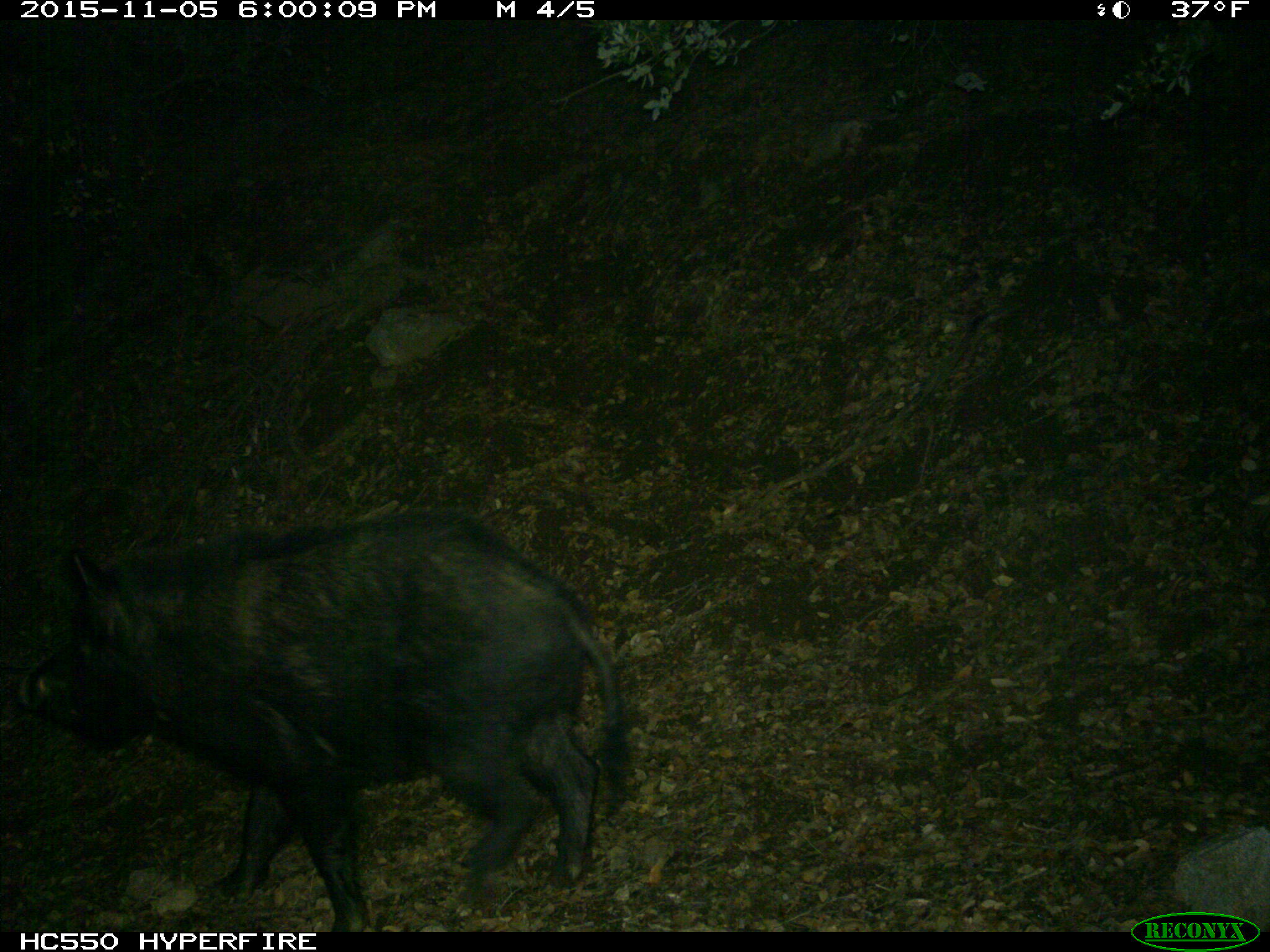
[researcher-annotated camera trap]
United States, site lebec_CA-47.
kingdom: Animalia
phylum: Chordata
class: Mammalia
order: Artiodactyla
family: Suidae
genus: Sus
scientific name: Sus scrofa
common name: wild boar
Sus scrofa (wild boar).